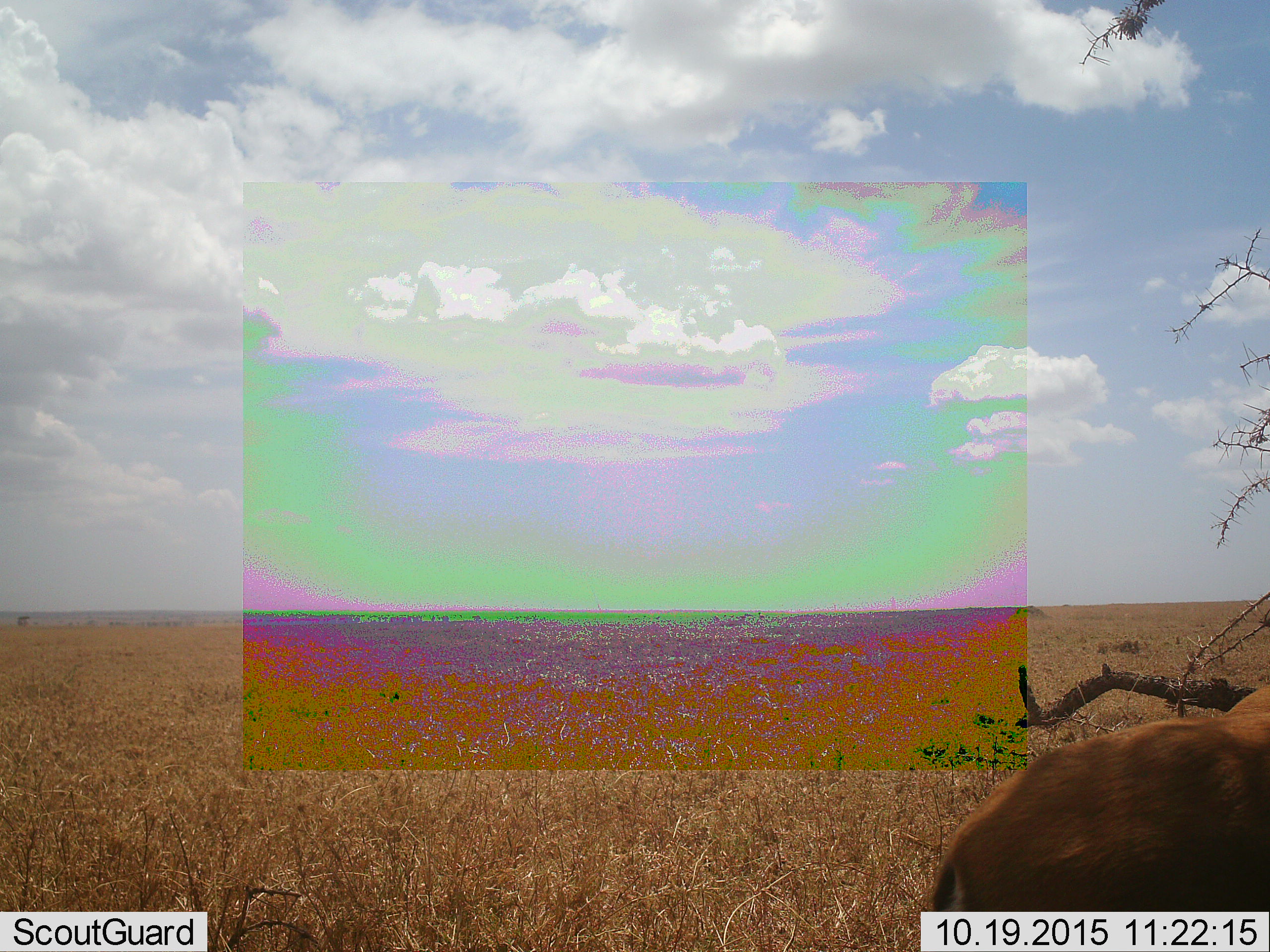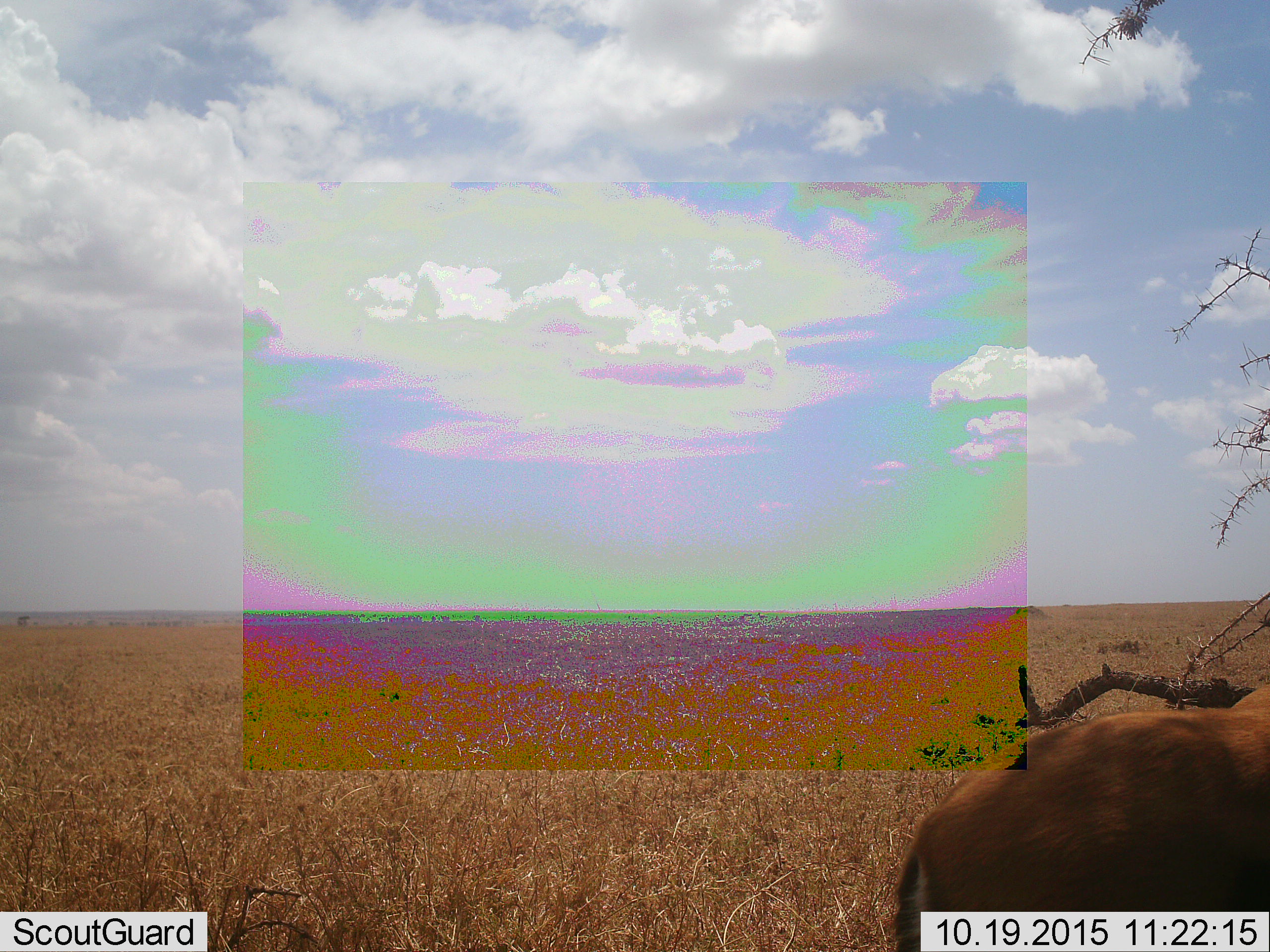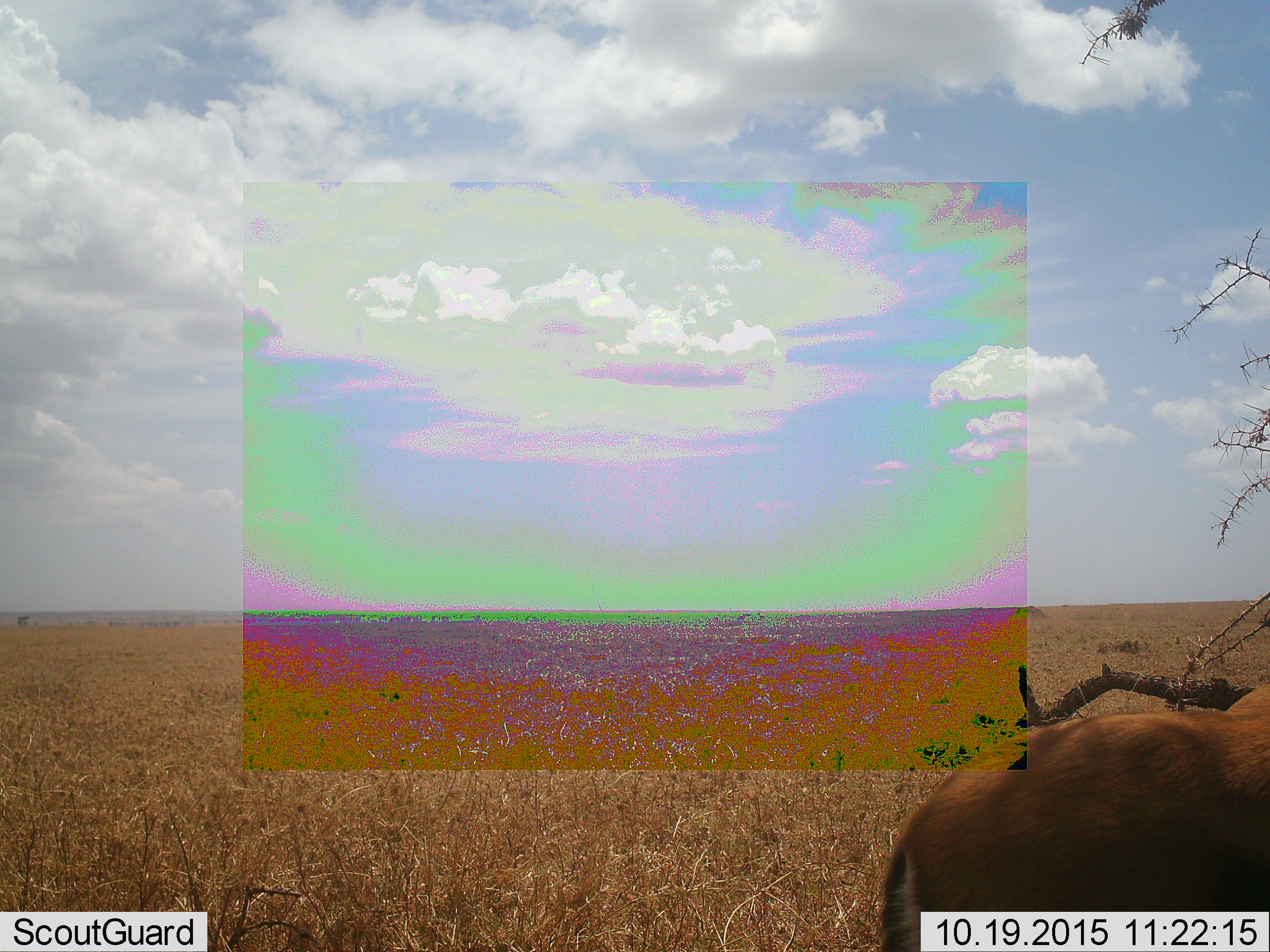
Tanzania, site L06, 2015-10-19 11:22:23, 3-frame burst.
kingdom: Animalia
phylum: Chordata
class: Mammalia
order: Artiodactyla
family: Bovidae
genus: Eudorcas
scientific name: Eudorcas thomsonii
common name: thomson's gazelle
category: gazellethomsons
Gazellethomsons (thomson's gazelle) (Eudorcas thomsonii), count 1. Behavior (volunteer vote fractions): standing 88%, resting 0%, moving 25%, interacting 0%. Young present (vote fraction): 0%. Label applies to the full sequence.